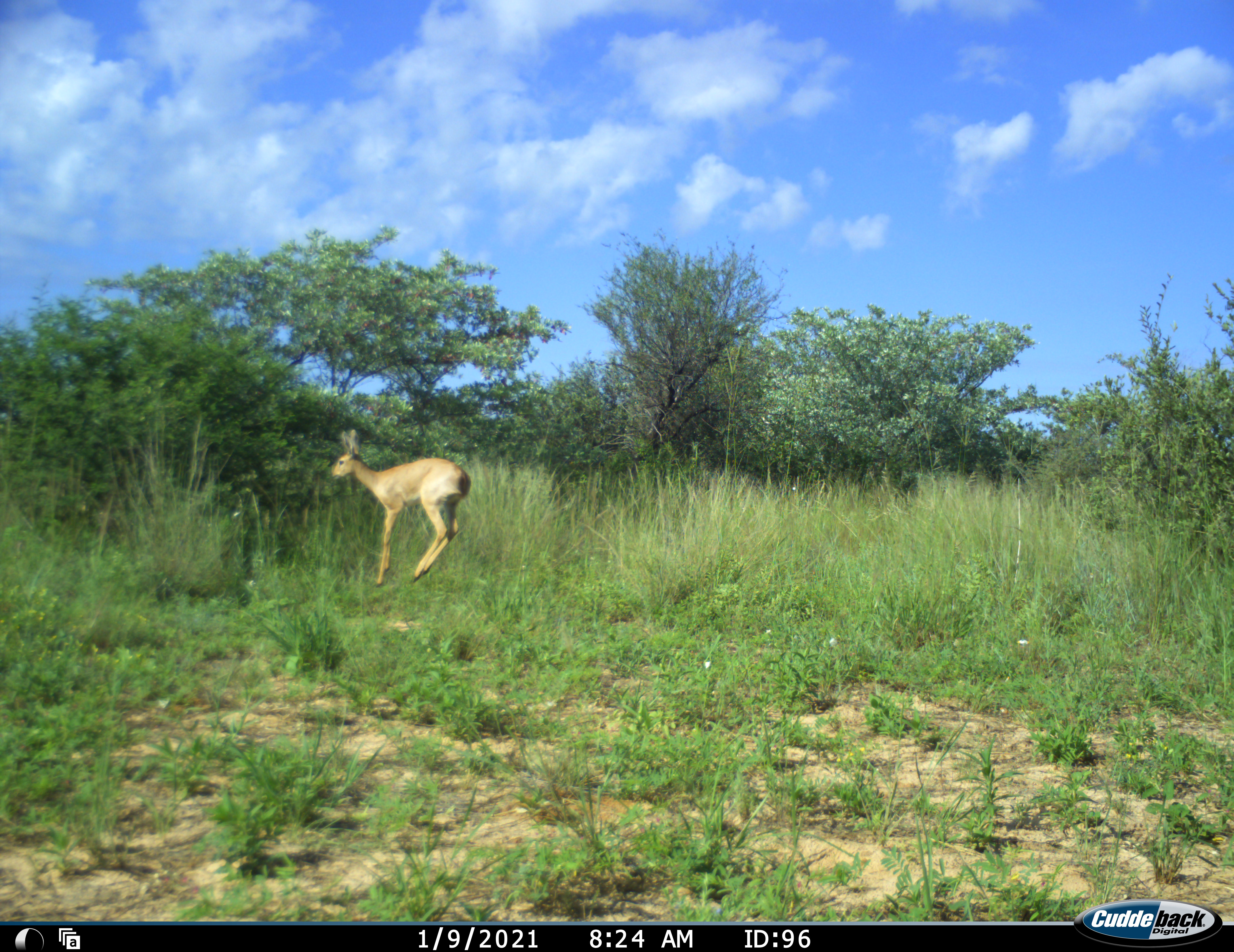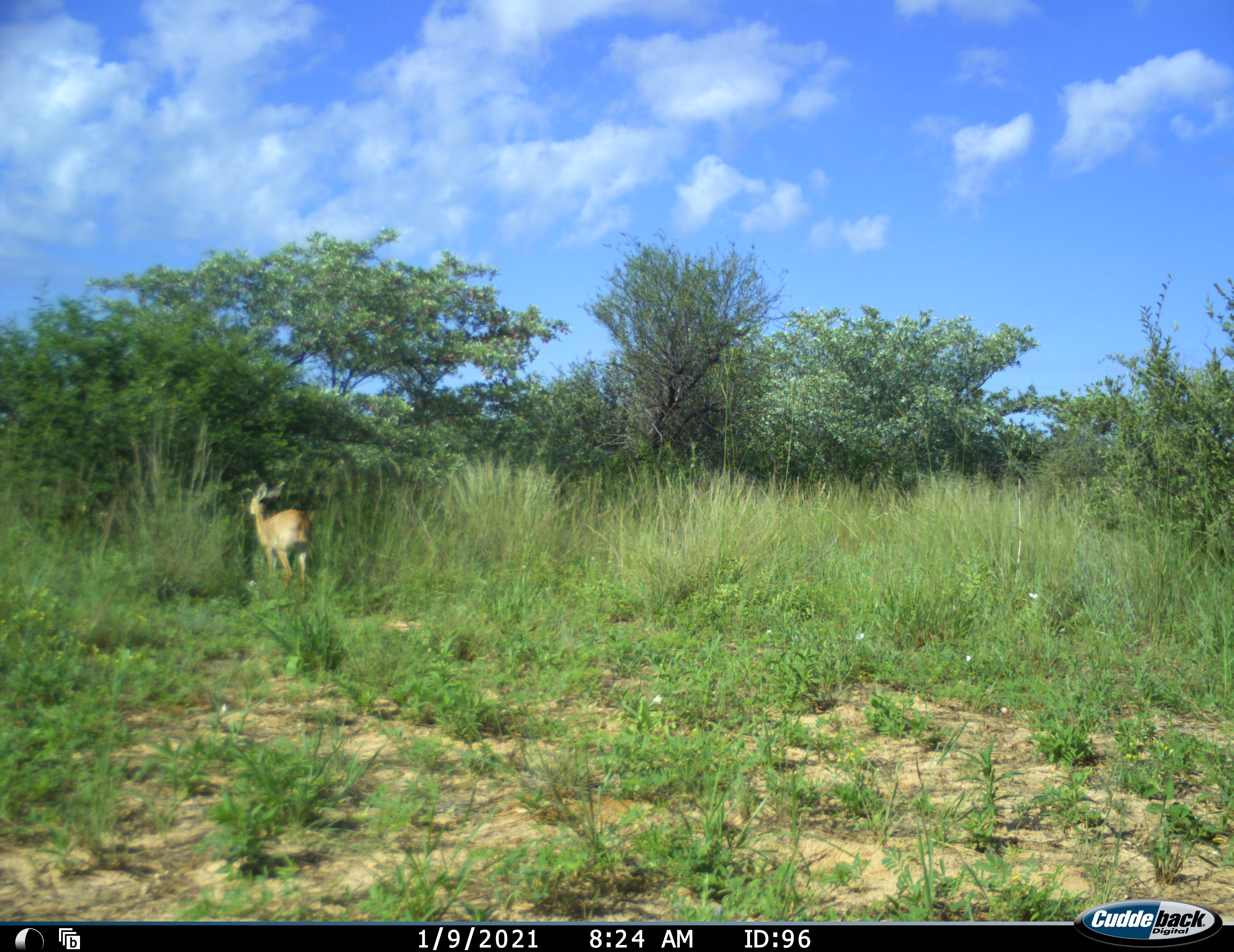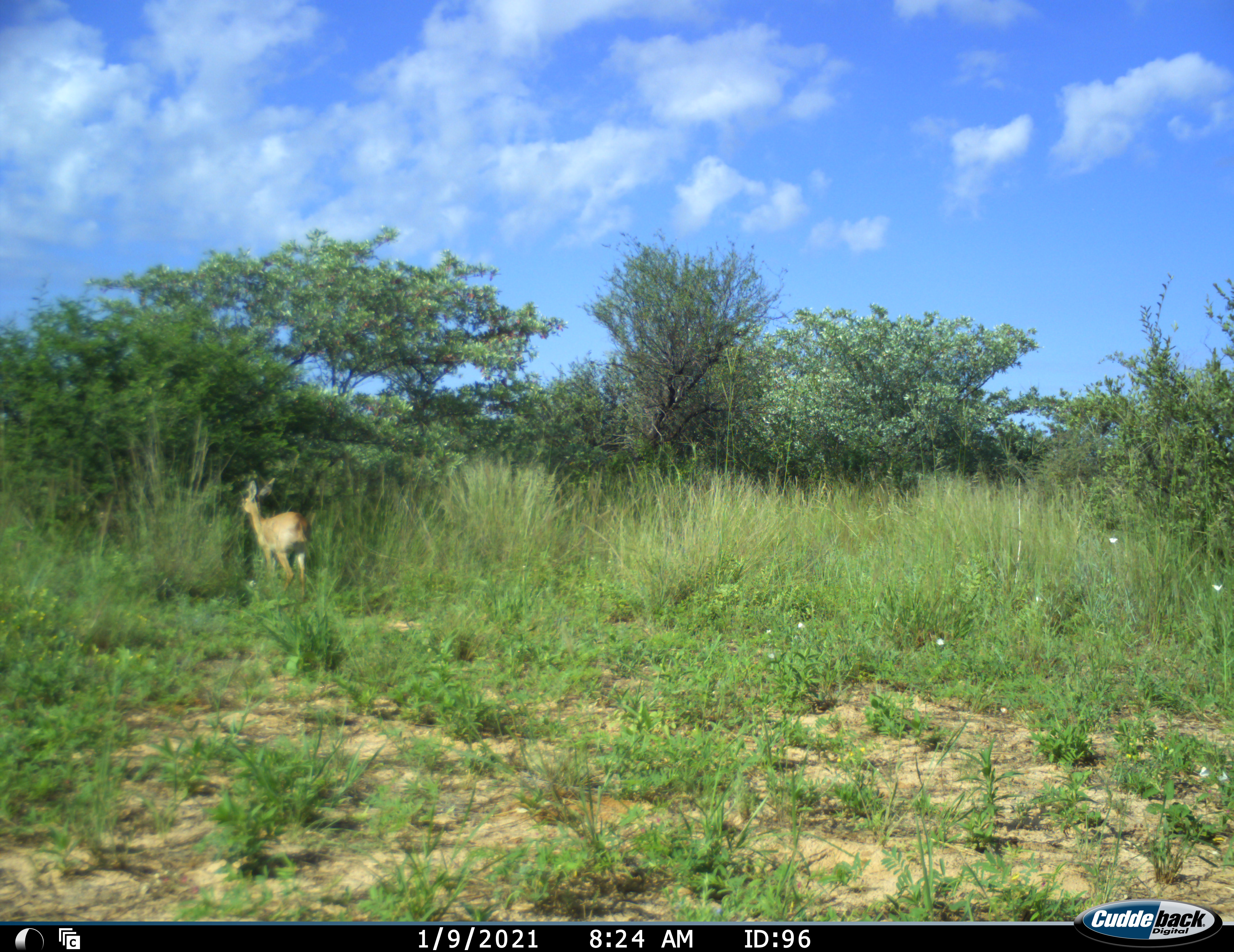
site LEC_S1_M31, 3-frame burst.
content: unidentified animal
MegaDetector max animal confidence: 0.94